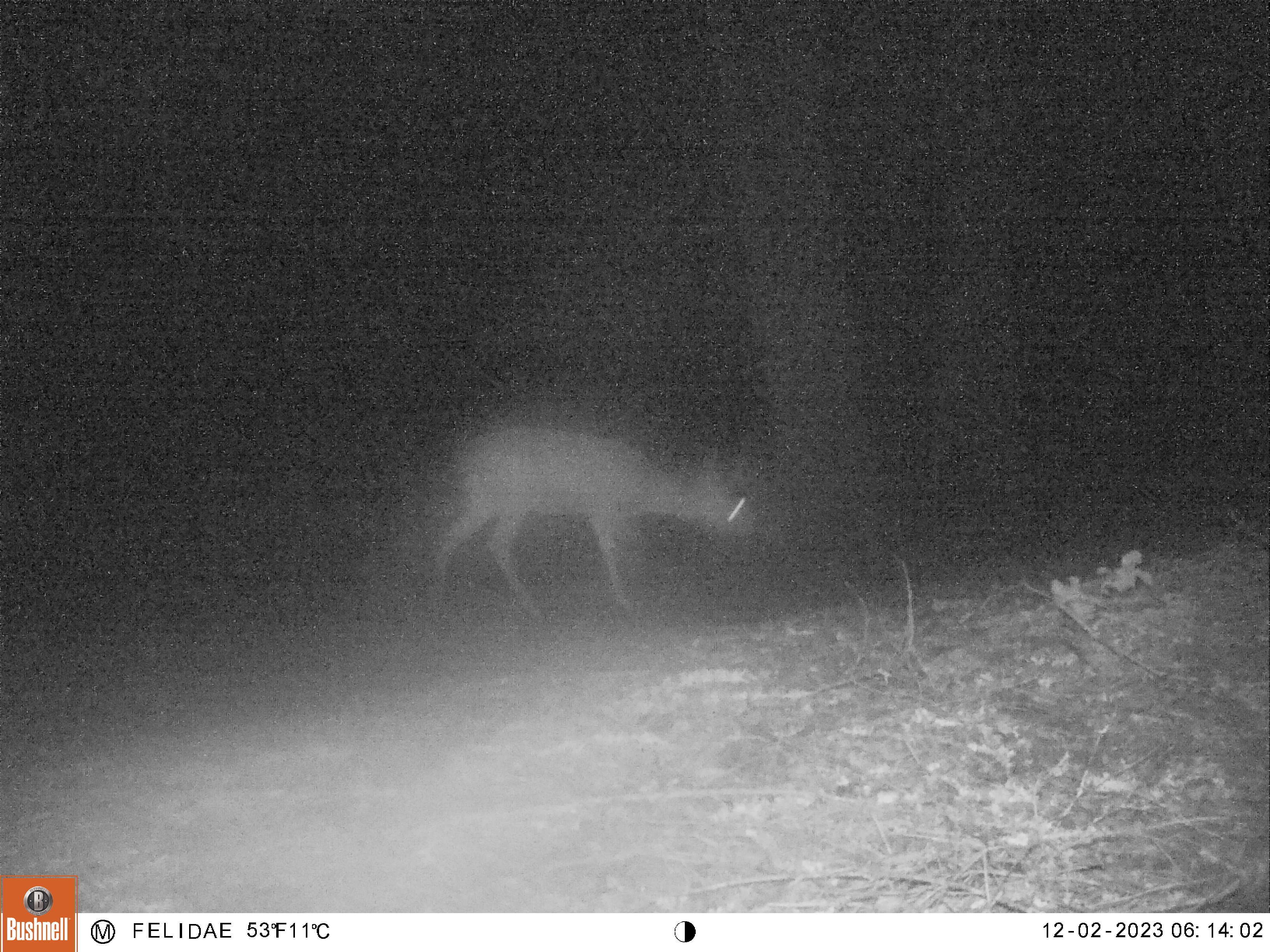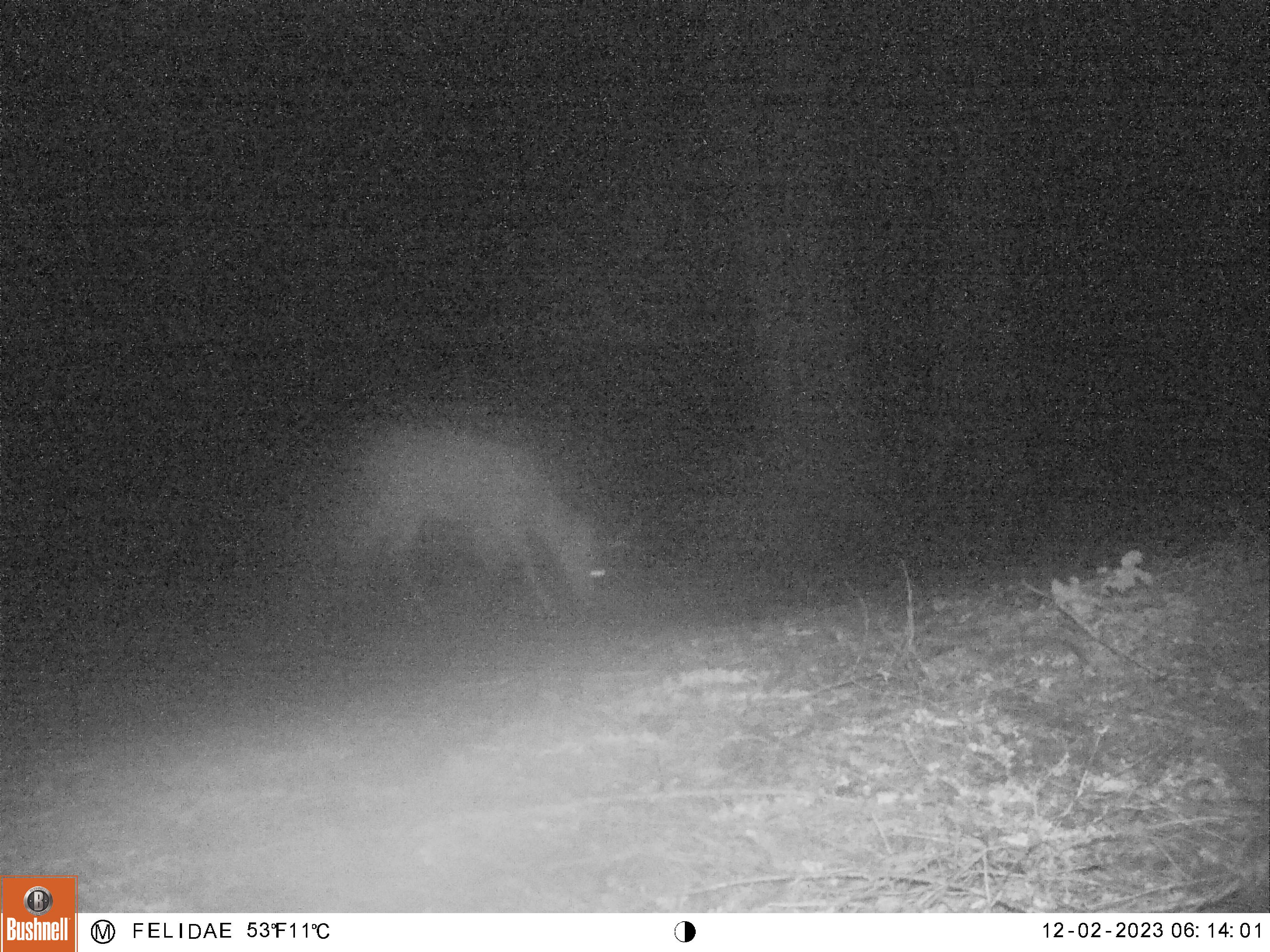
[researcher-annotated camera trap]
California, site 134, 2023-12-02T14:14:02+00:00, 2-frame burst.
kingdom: Animalia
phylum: Chordata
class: Mammalia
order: Artiodactyla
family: Cervidae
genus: Odocoileus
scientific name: Odocoileus hemionus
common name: mule deer